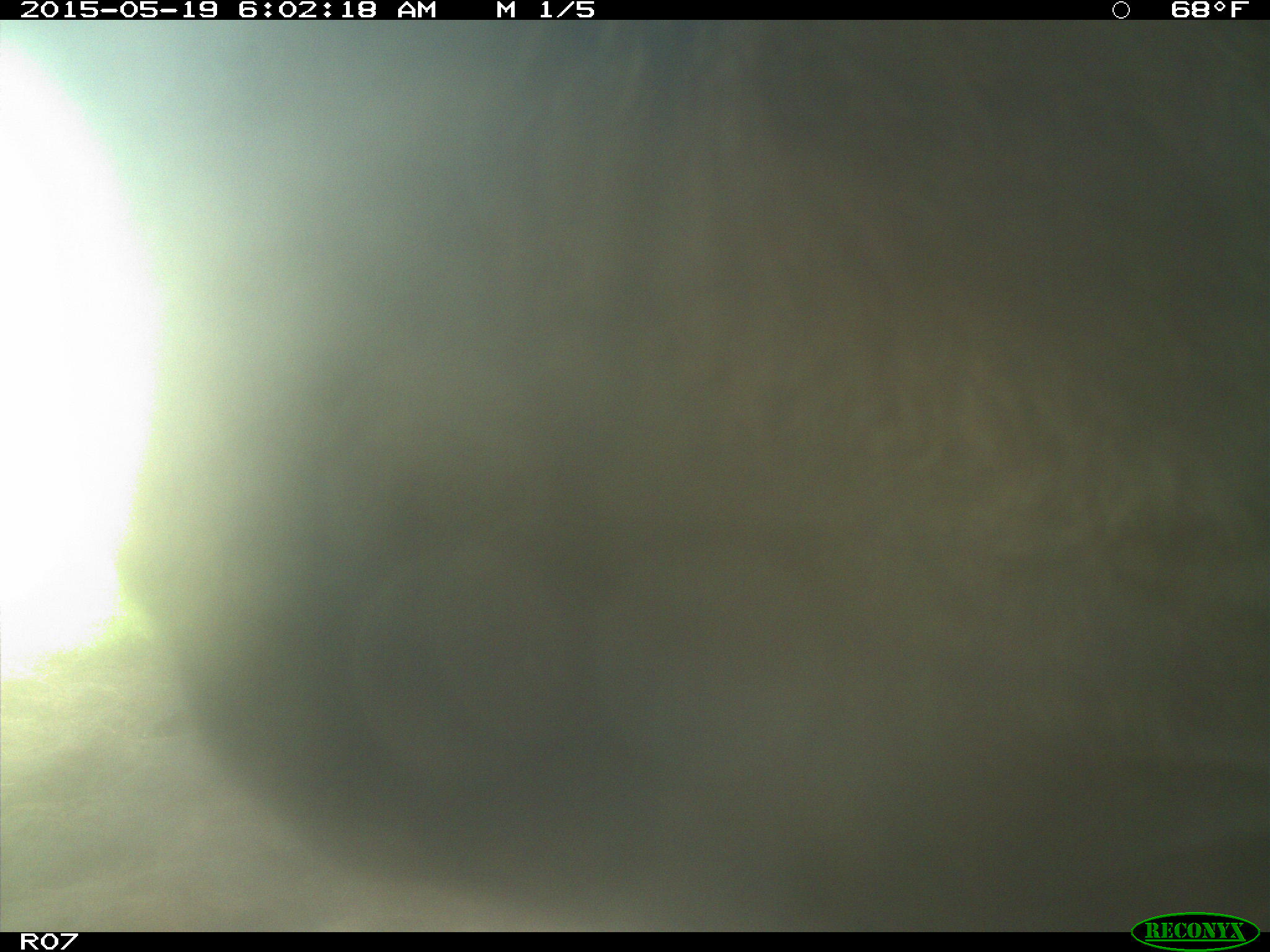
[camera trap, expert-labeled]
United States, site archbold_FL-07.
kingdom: Animalia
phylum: Chordata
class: Mammalia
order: Artiodactyla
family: Bovidae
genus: Bos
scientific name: Bos taurus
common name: domestic cow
Bos taurus (domestic cow).